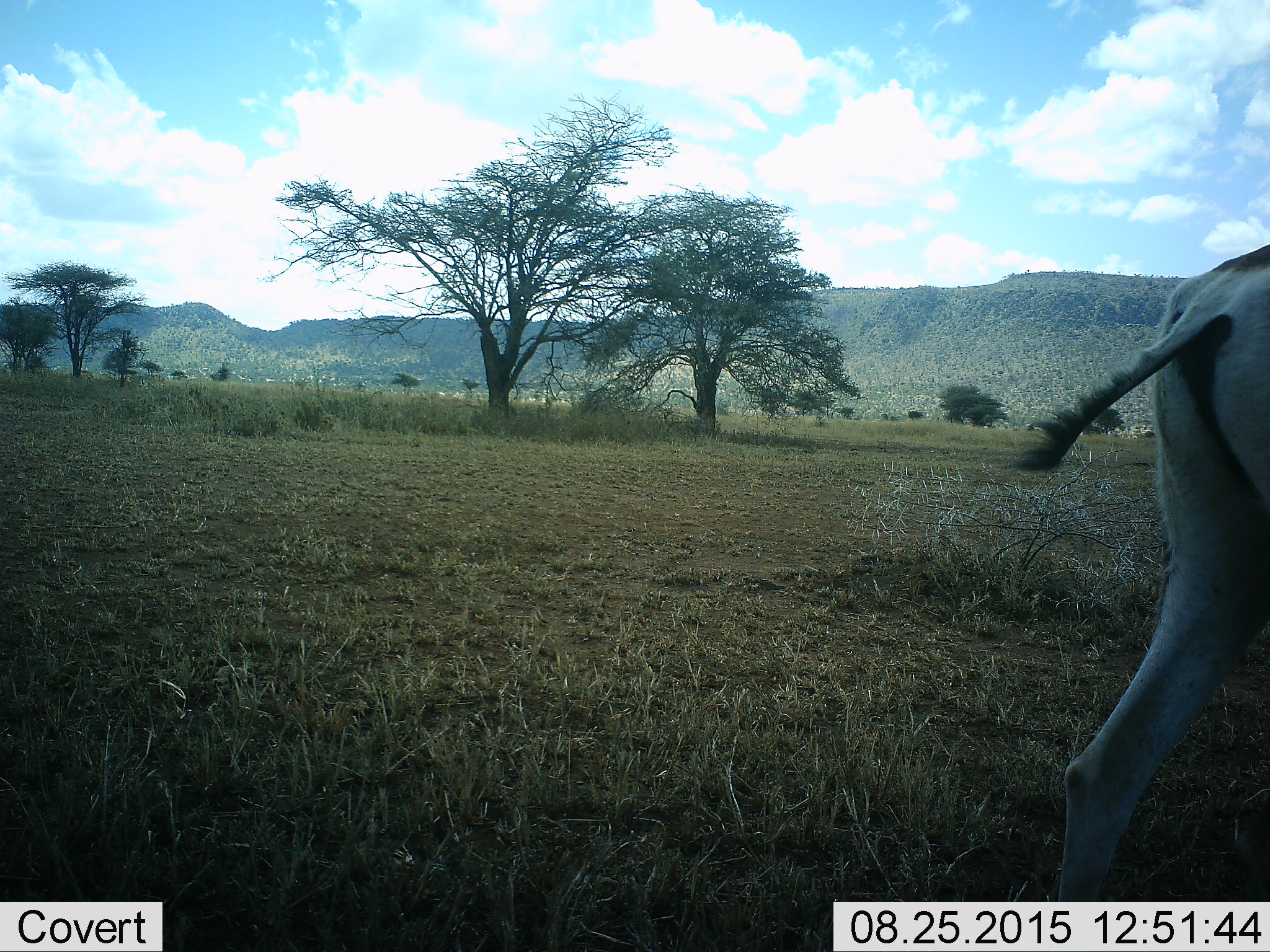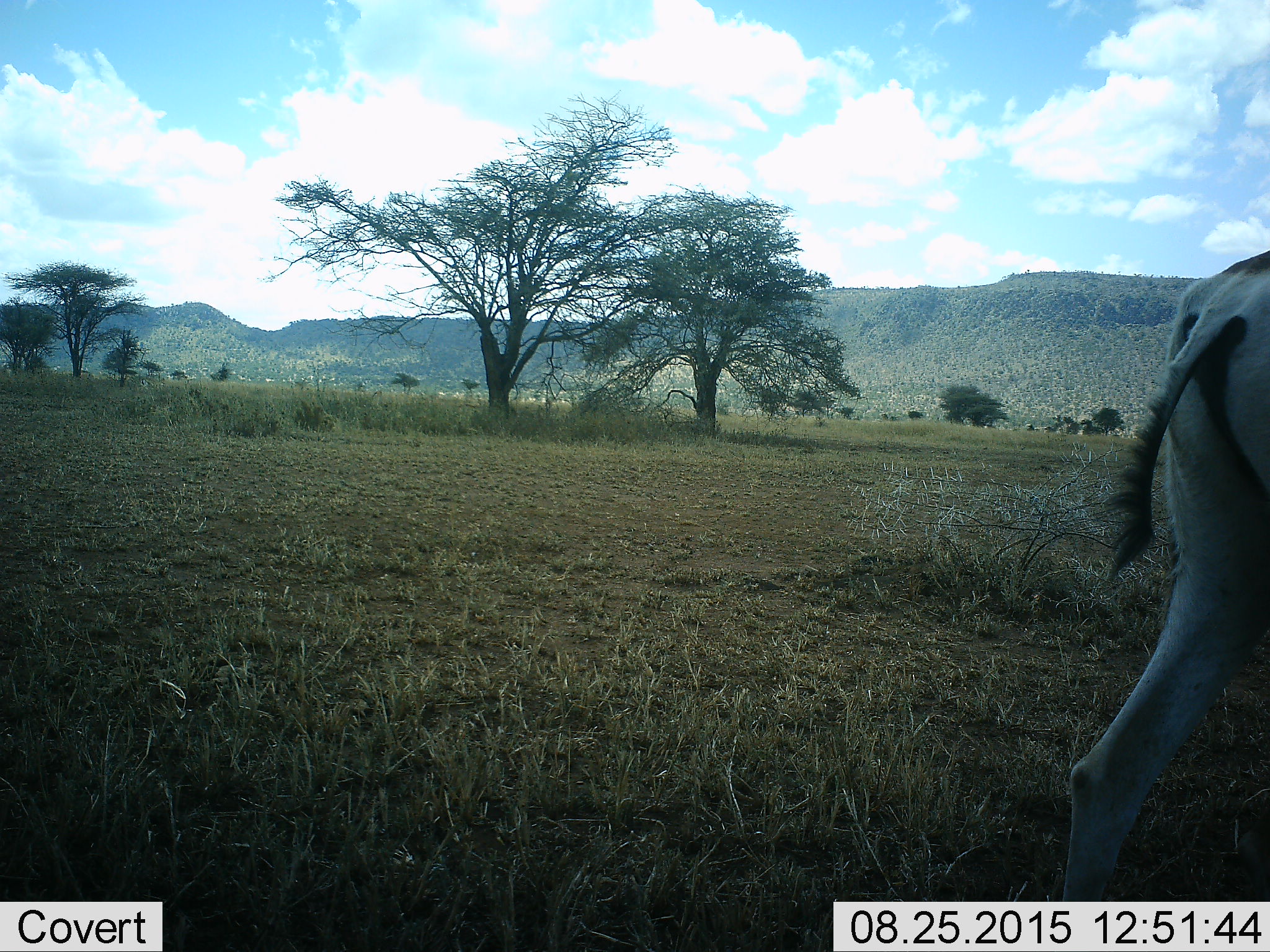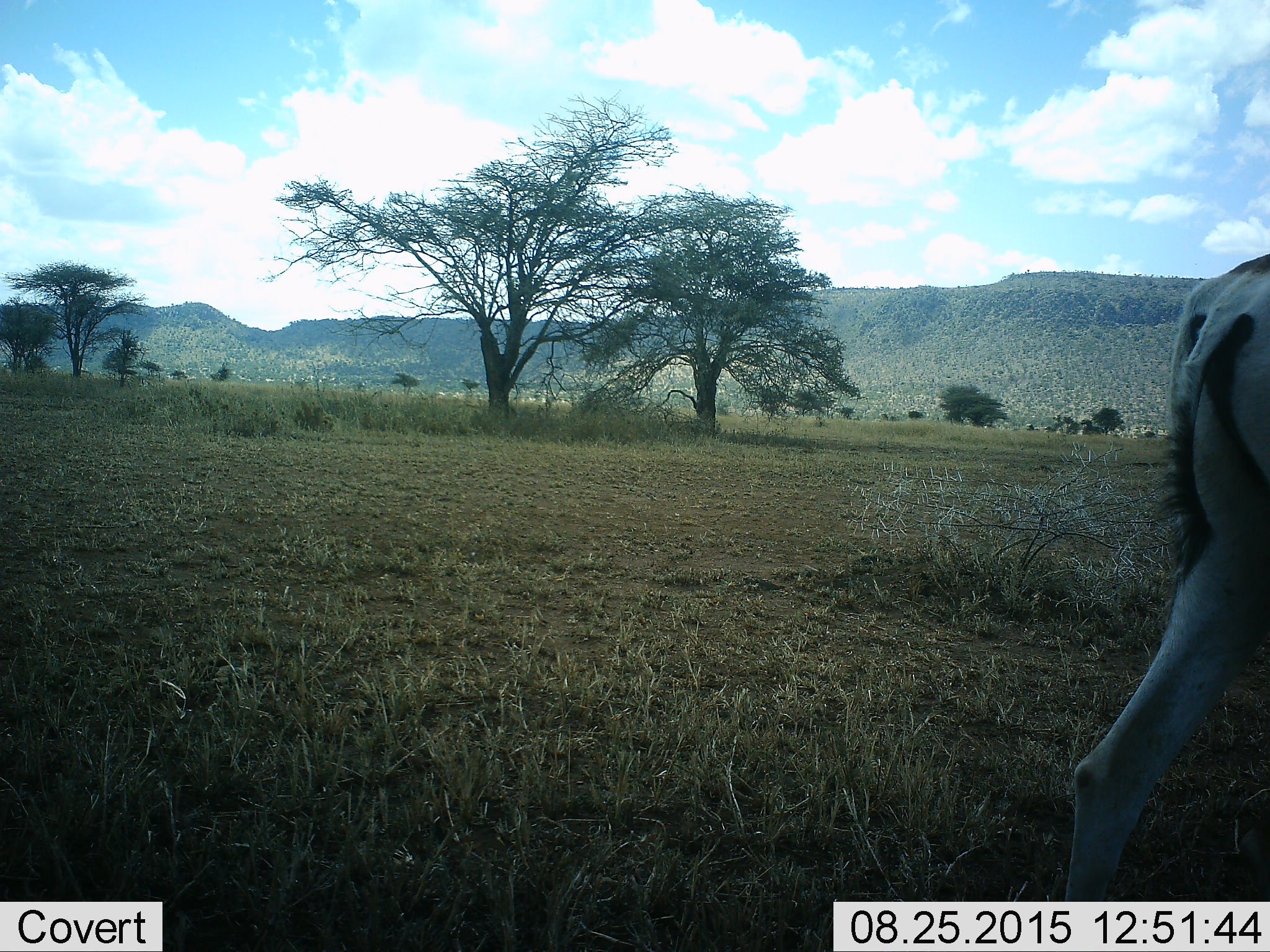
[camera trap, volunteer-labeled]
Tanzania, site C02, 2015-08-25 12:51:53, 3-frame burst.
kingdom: Animalia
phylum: Chordata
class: Mammalia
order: Artiodactyla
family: Bovidae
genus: Nanger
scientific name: Nanger granti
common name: grant's gazelle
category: gazellegrants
Gazellegrants (grant's gazelle) (Nanger granti), count 1. Behavior (volunteer vote fractions): standing 33%, resting 0%, moving 67%, interacting 0%. Young present (vote fraction): 0%. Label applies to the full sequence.